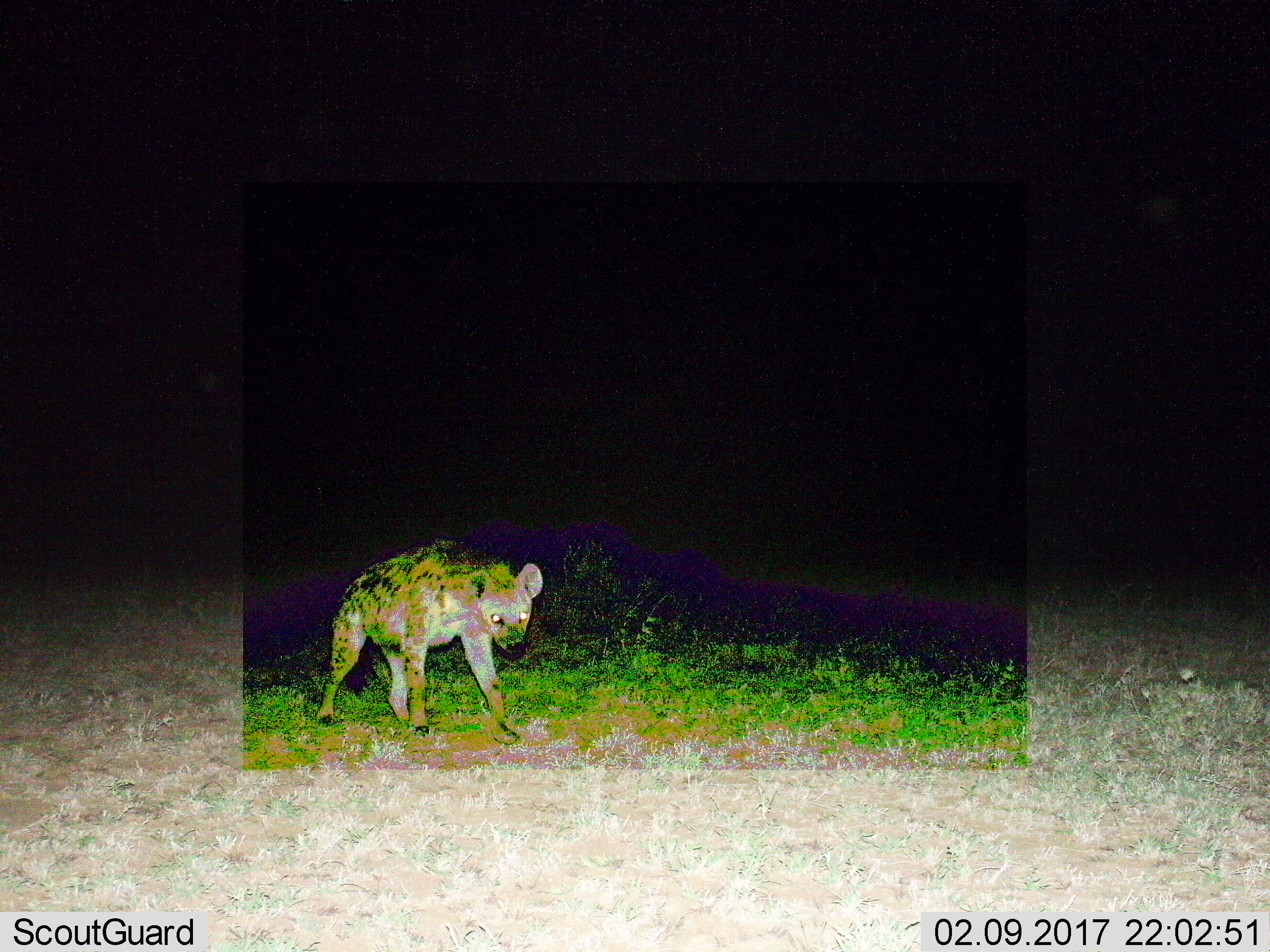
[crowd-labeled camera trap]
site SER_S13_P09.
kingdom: Animalia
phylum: Chordata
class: Mammalia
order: Carnivora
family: Hyaenidae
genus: Crocuta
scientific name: Crocuta crocuta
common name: spotted hyena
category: hyenaspotted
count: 1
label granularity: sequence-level